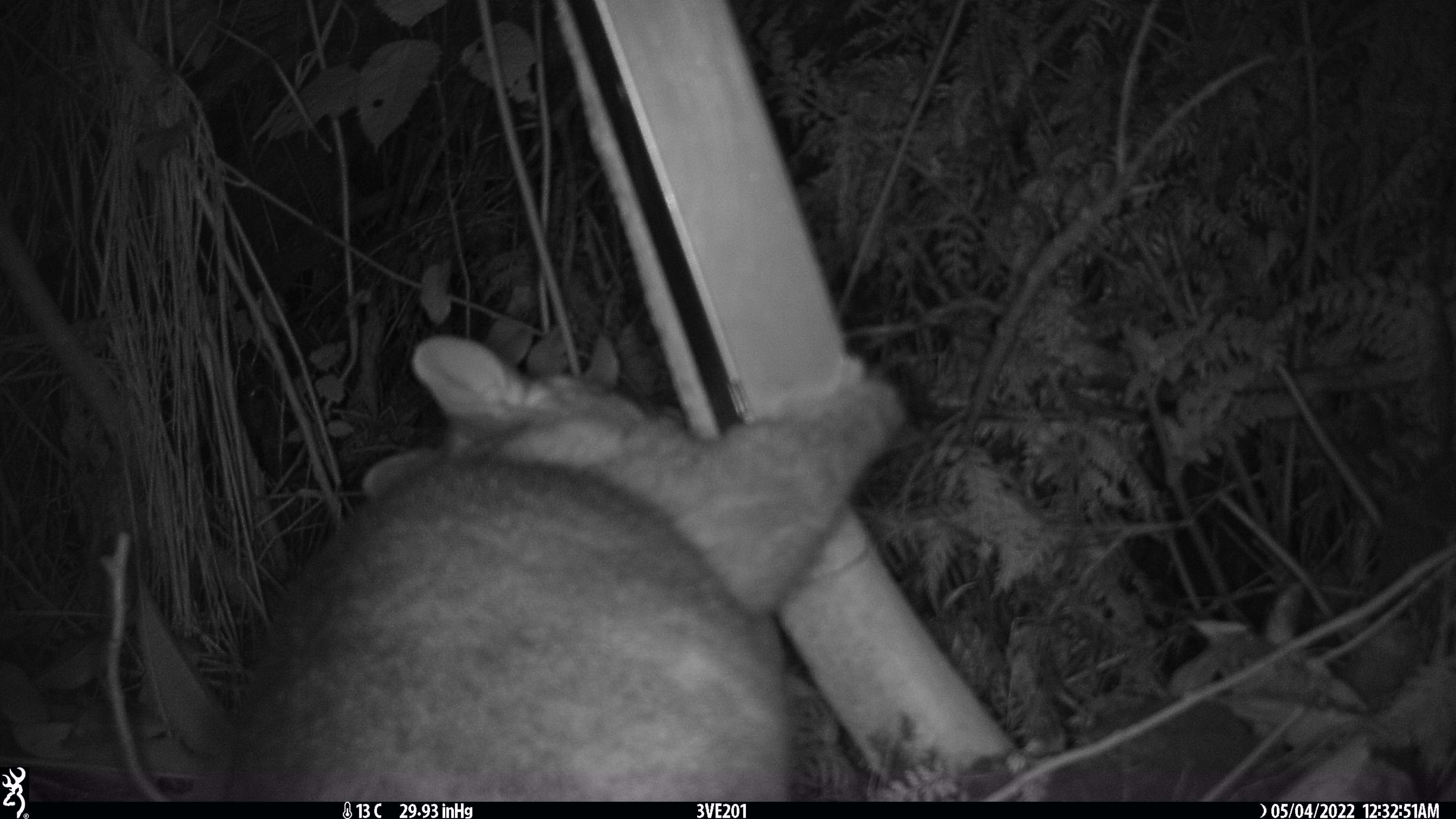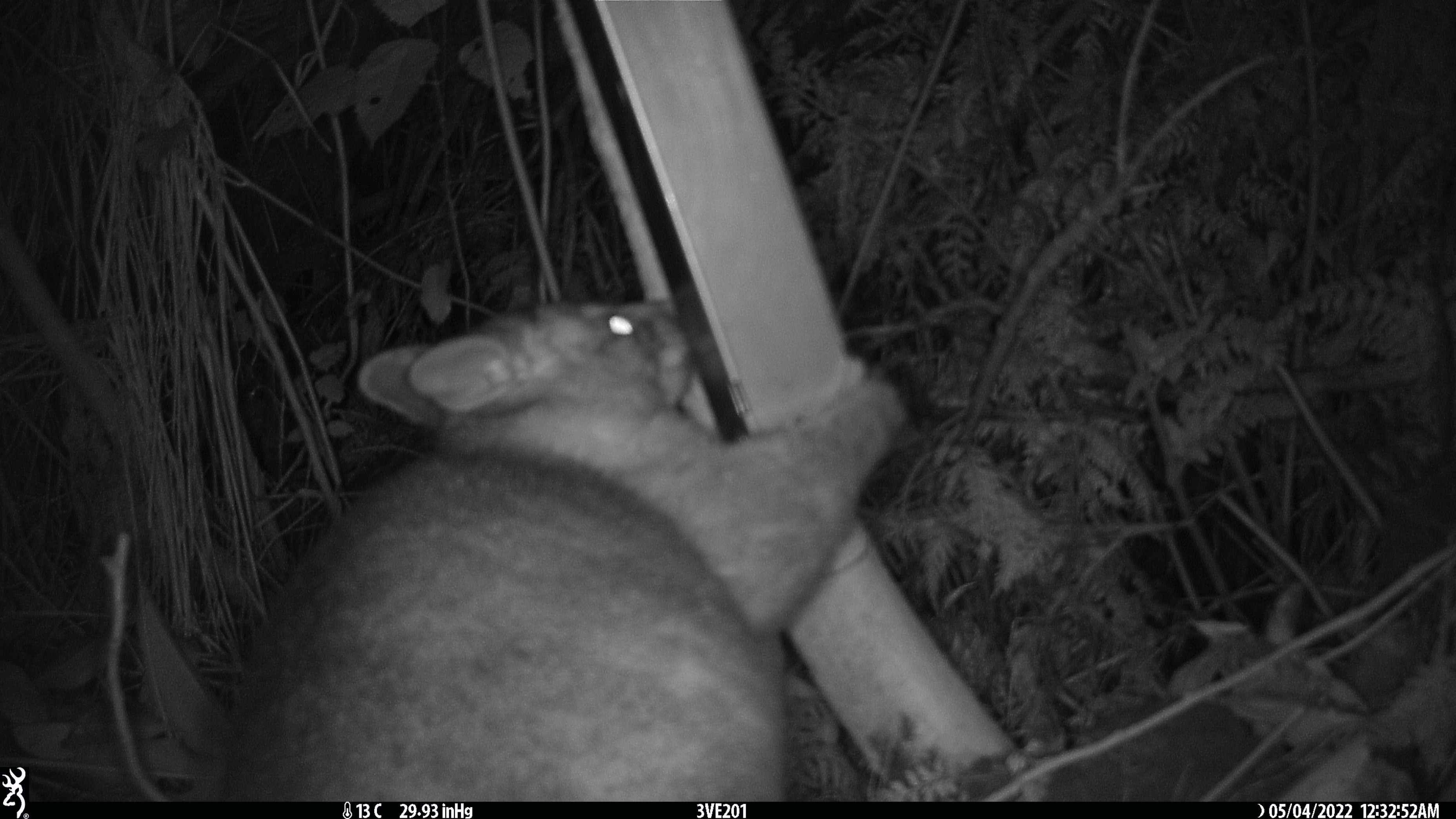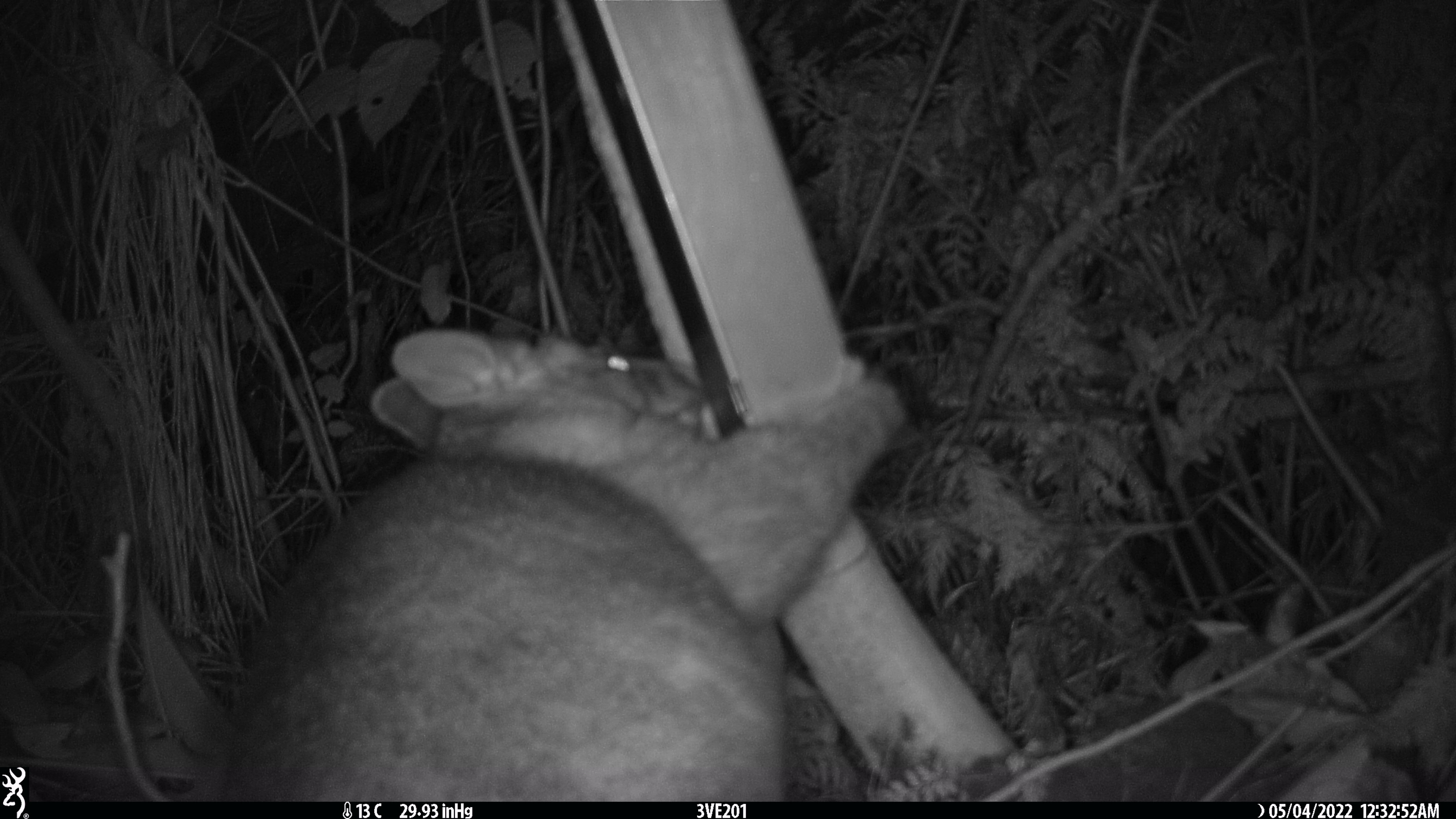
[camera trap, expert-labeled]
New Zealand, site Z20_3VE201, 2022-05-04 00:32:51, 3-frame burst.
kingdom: Animalia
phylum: Chordata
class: Mammalia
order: Diprotodontia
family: Phalangeridae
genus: Trichosurus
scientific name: Trichosurus vulpecula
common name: common brushtail possum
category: possum